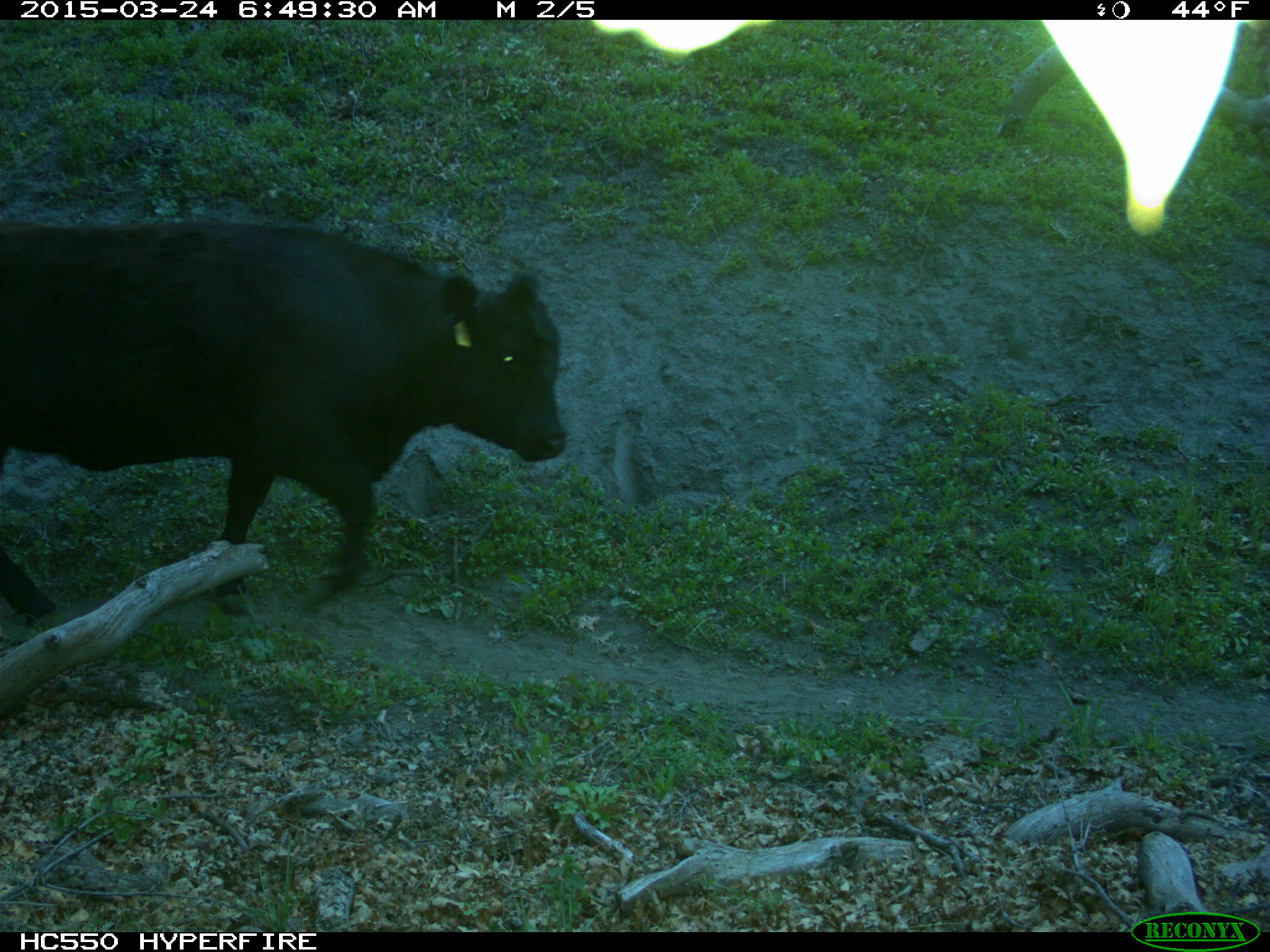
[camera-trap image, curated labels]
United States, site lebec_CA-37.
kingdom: Animalia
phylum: Chordata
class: Mammalia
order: Artiodactyla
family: Bovidae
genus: Bos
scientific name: Bos taurus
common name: domestic cow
Bos taurus (domestic cow).